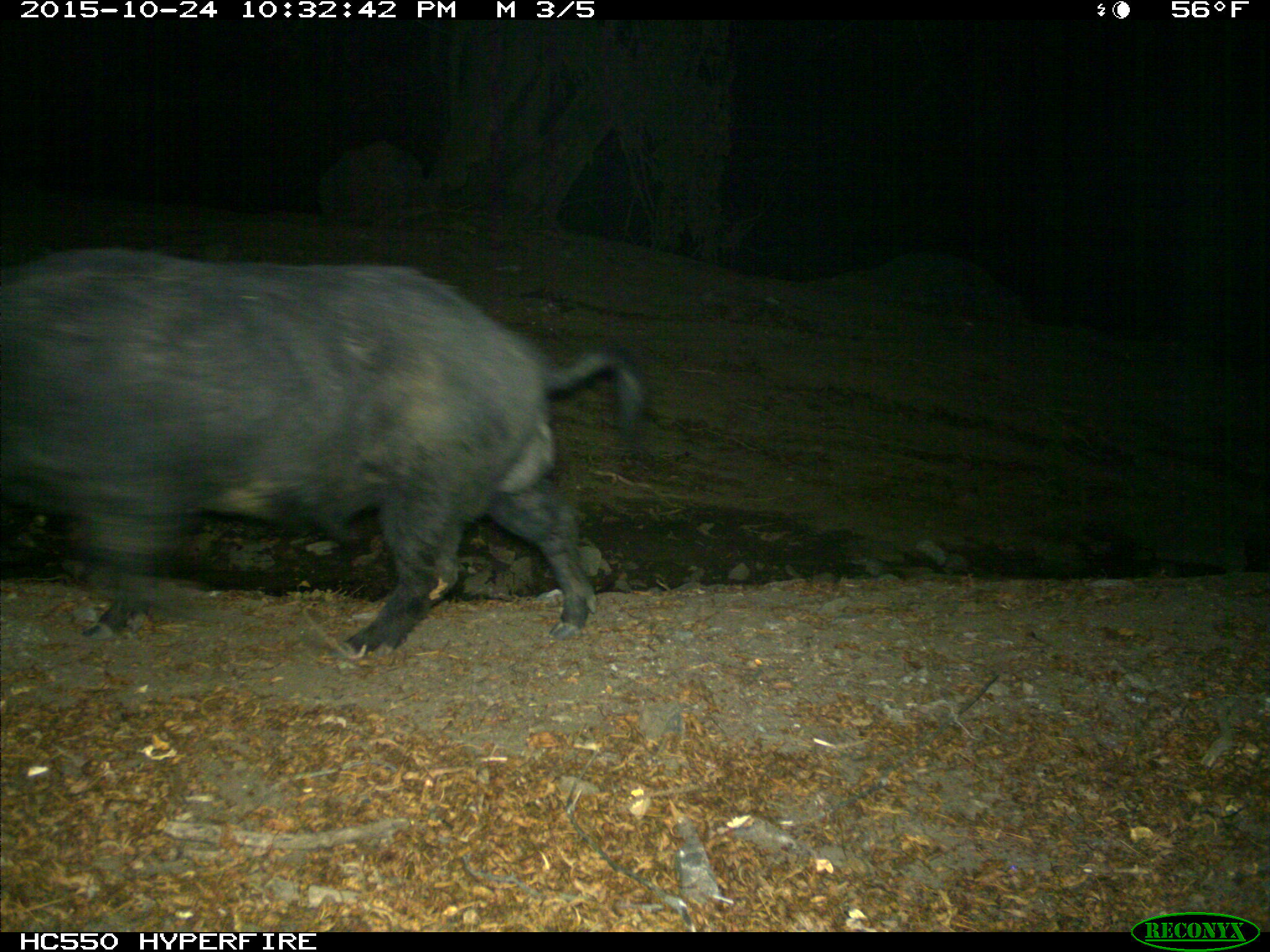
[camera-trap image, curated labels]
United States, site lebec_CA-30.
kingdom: Animalia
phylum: Chordata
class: Mammalia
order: Artiodactyla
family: Suidae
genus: Sus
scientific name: Sus scrofa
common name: wild boar